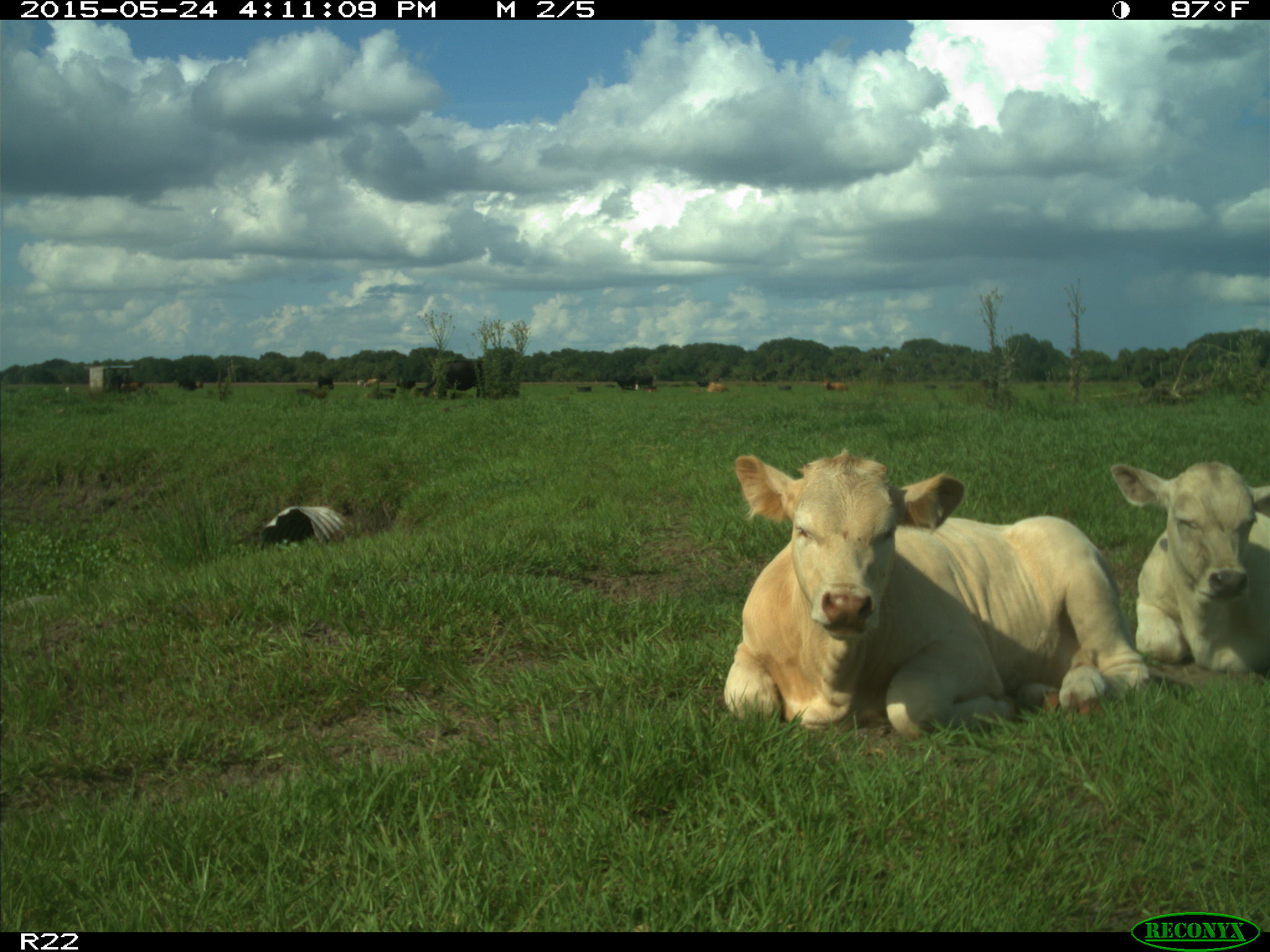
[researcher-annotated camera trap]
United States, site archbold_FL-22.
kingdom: Animalia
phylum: Chordata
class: Mammalia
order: Artiodactyla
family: Bovidae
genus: Bos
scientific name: Bos taurus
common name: domestic cow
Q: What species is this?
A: Bos taurus (domestic cow).